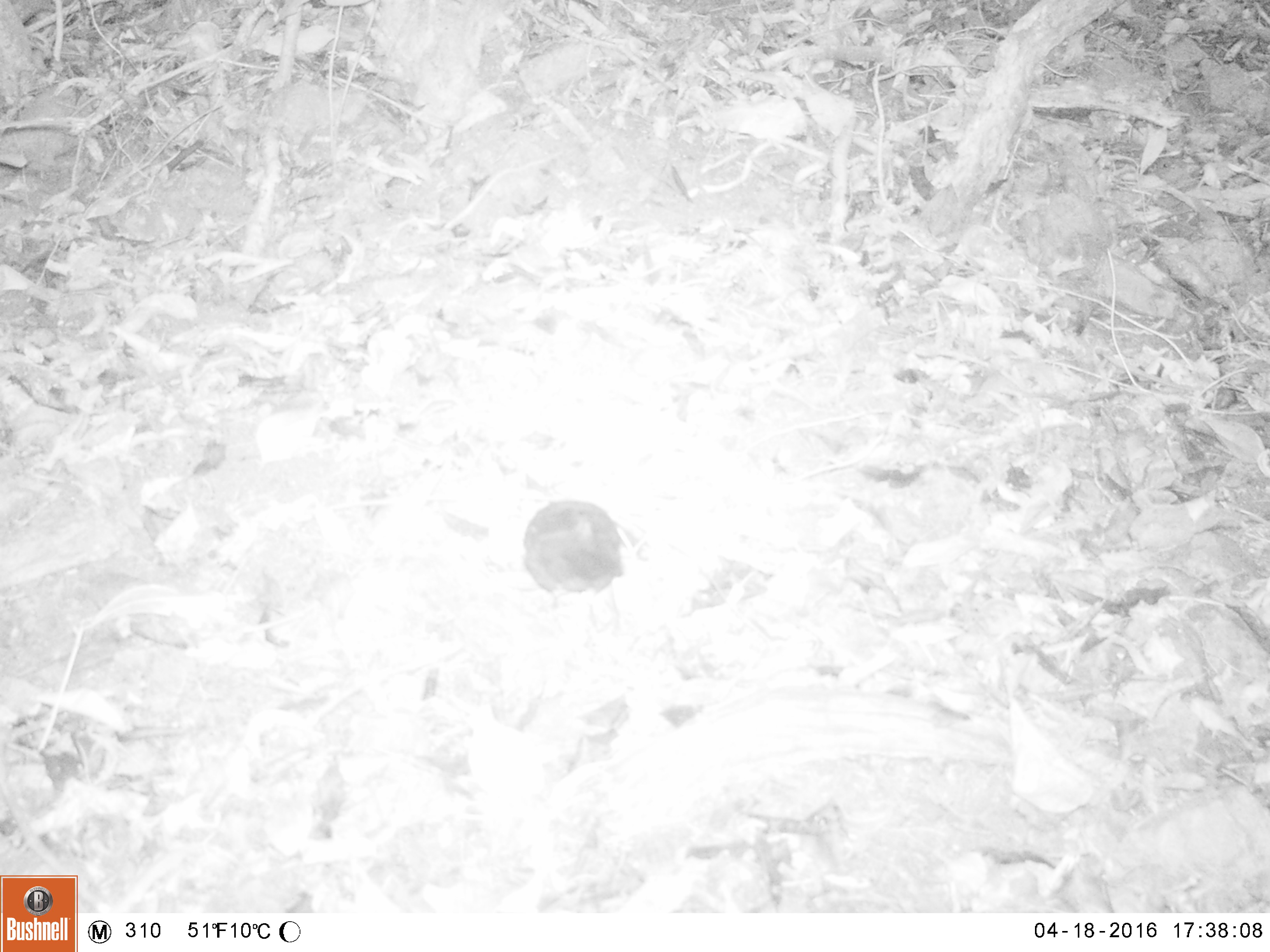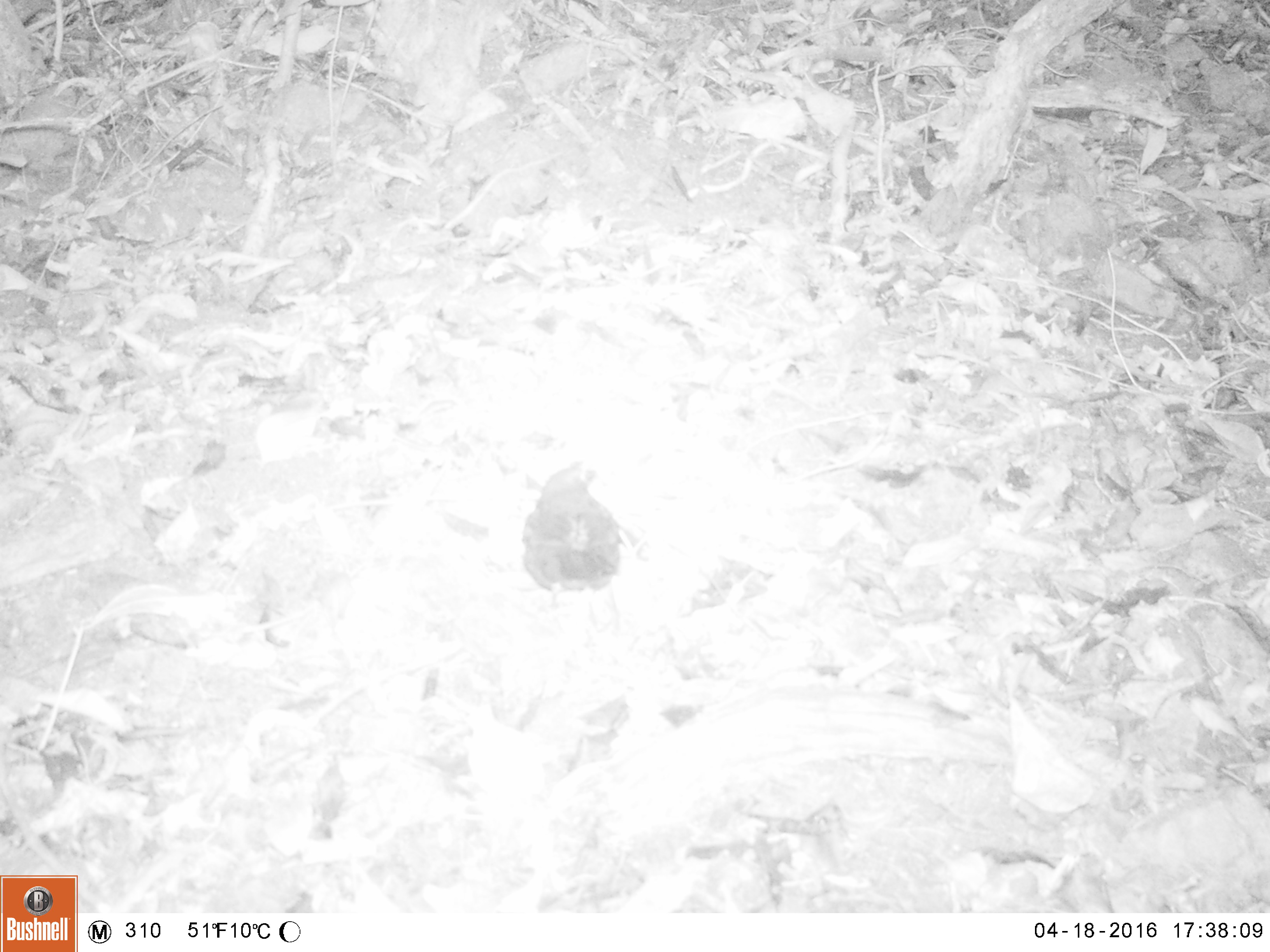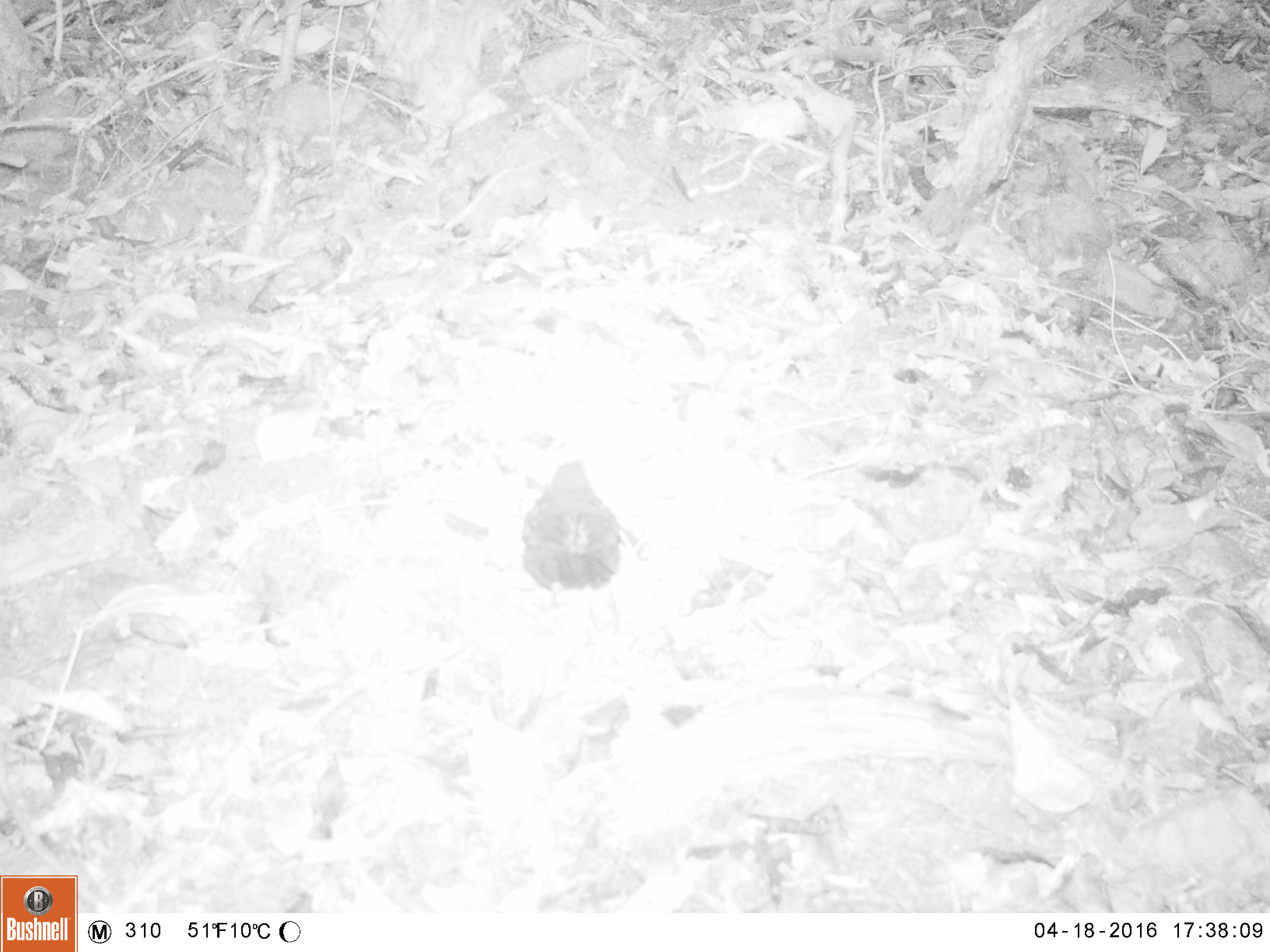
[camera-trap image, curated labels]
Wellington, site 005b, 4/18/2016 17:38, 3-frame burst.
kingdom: Animalia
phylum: Chordata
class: Aves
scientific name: Aves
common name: bird